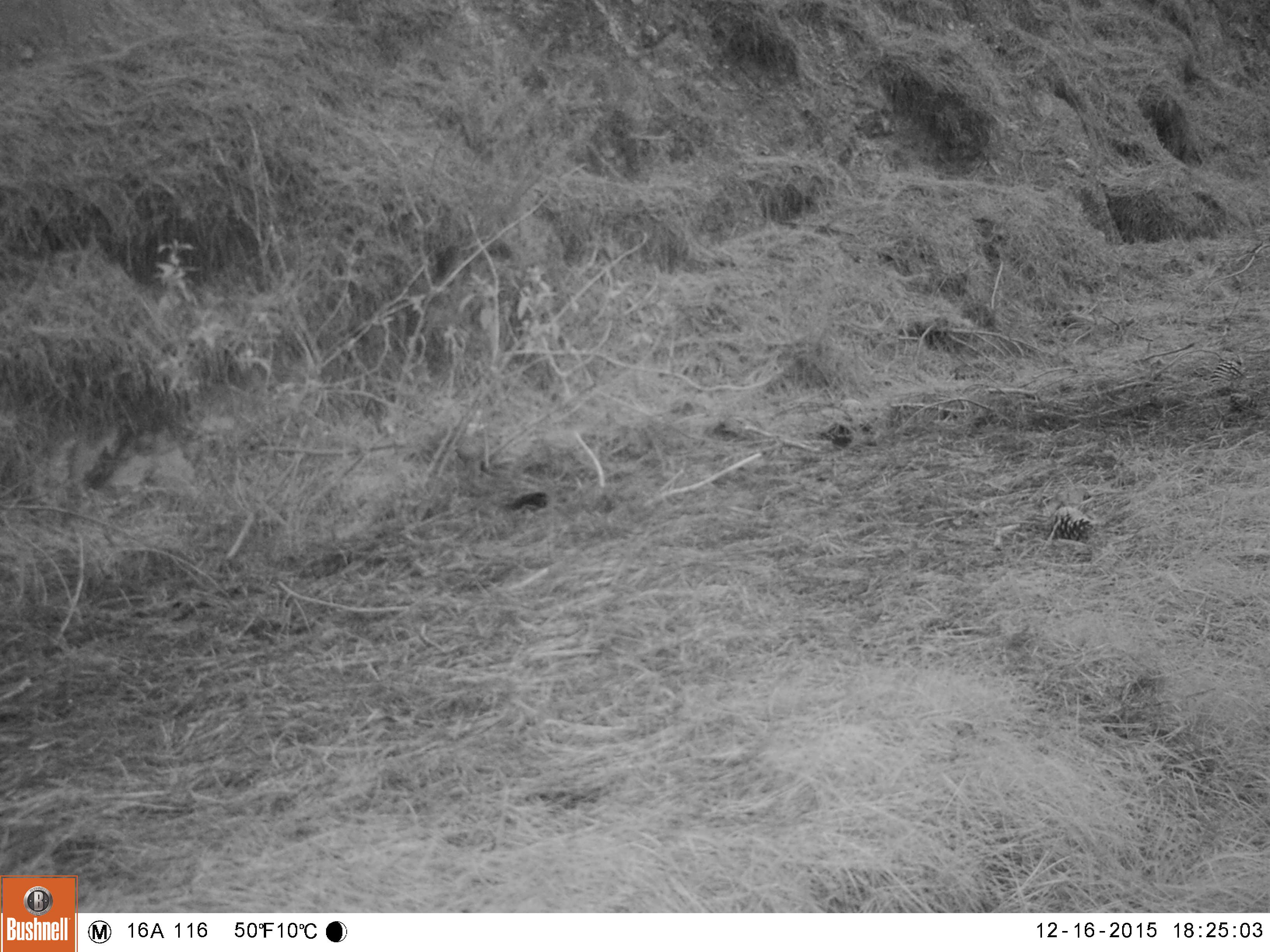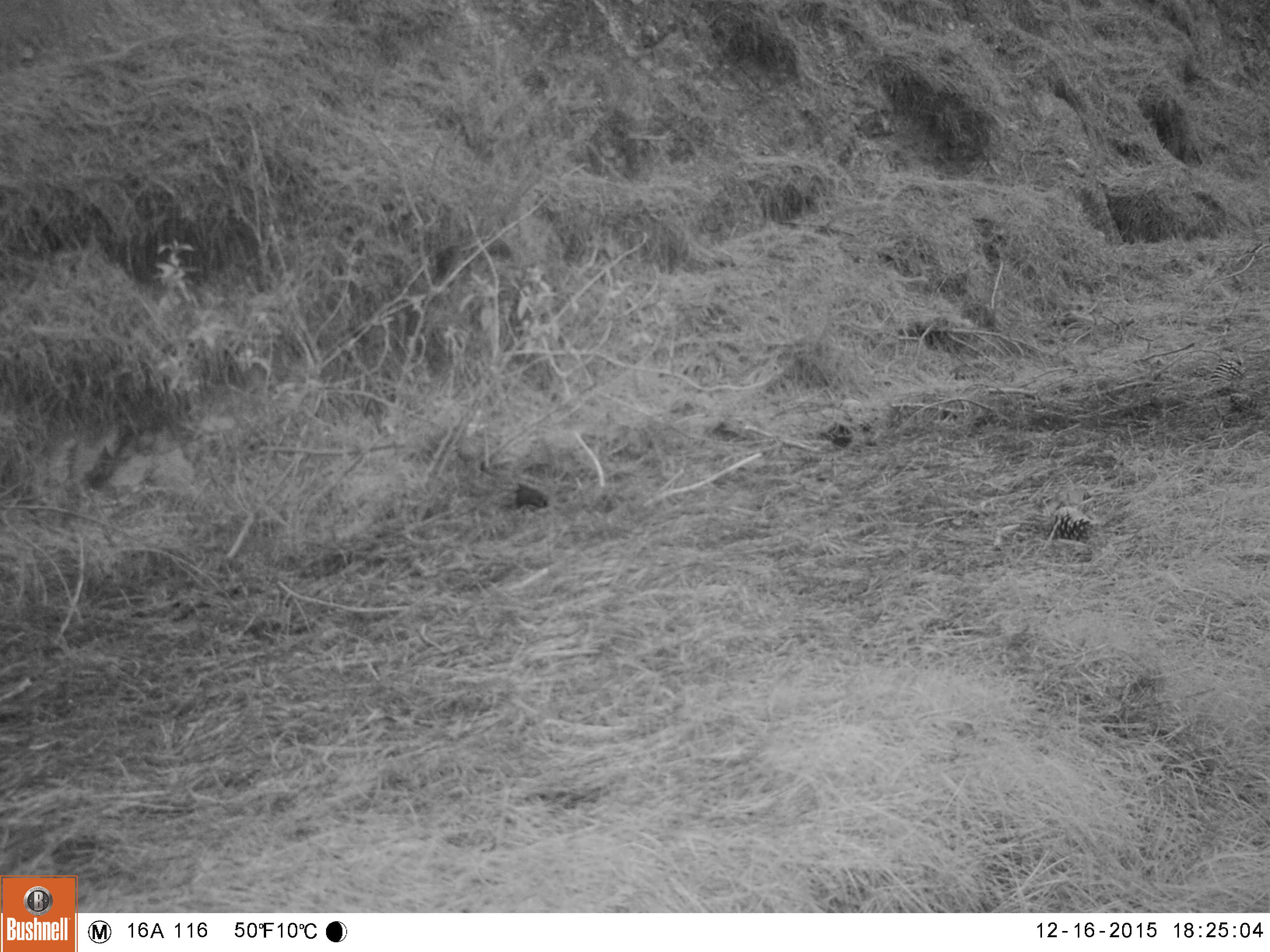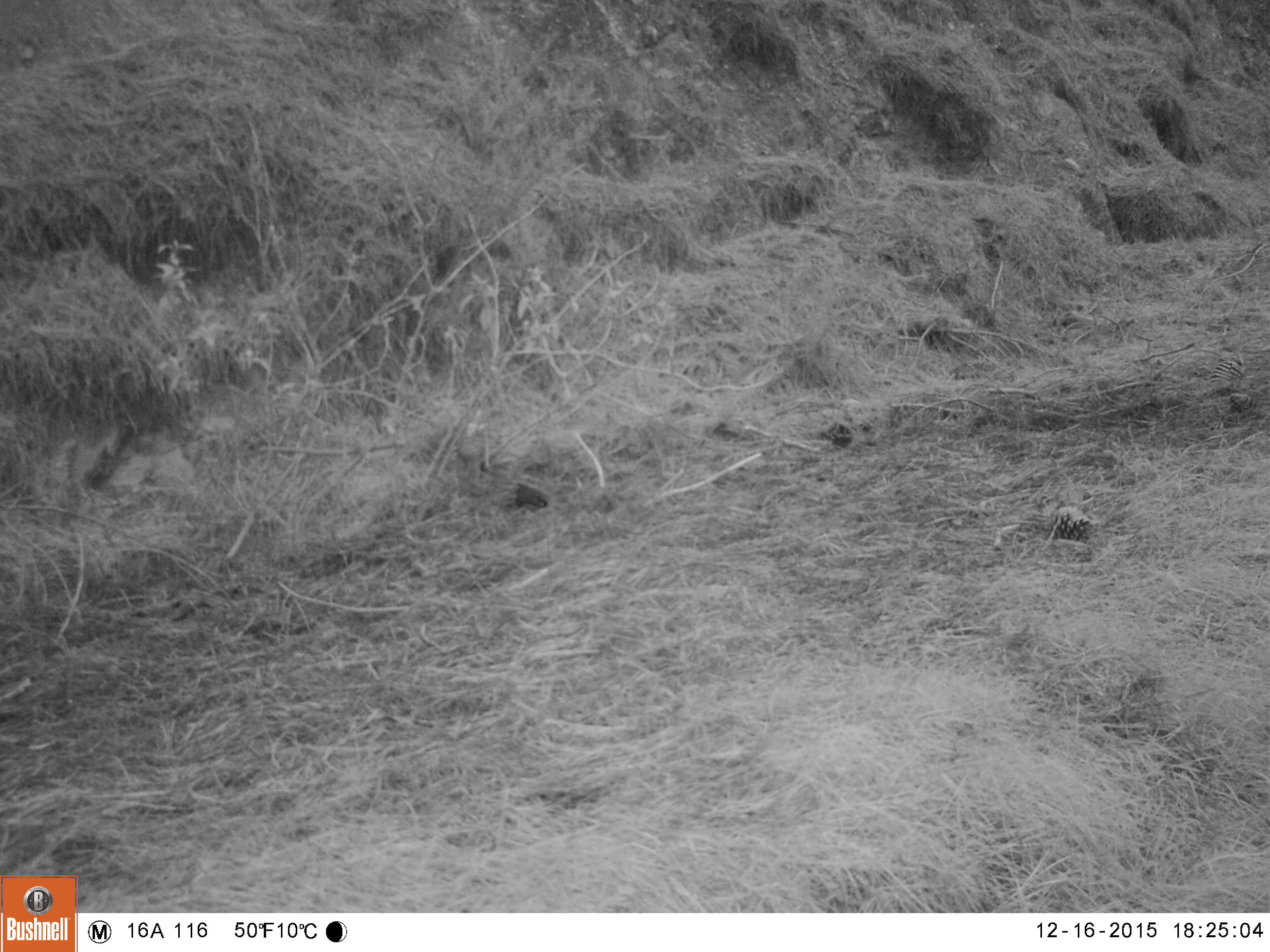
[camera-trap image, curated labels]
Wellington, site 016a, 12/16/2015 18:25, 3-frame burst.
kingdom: Animalia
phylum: Chordata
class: Aves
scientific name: Aves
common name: bird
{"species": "bird (Aves)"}